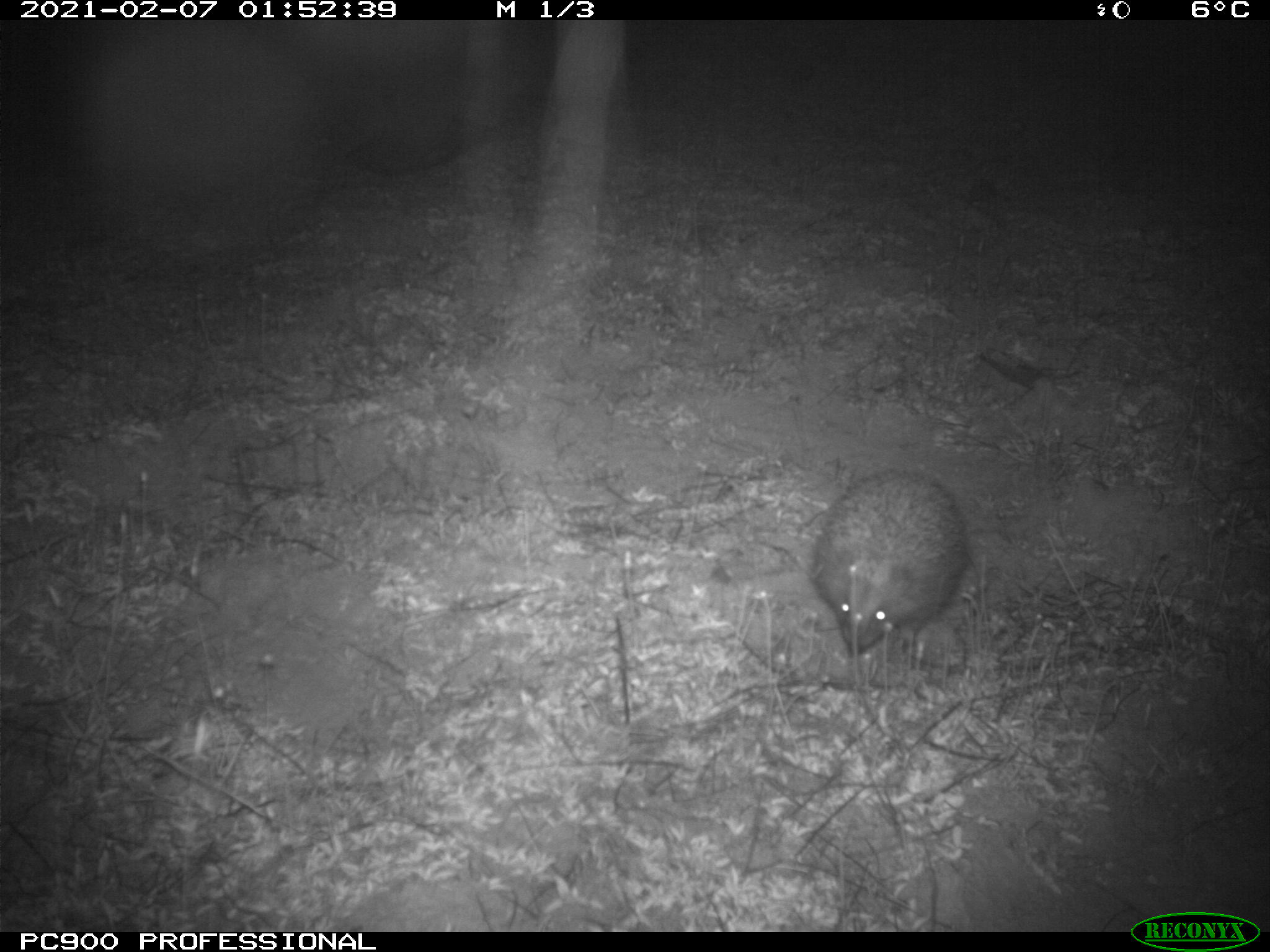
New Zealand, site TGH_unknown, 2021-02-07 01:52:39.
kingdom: Animalia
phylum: Chordata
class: Mammalia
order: Eulipotyphla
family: Erinaceidae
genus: Erinaceus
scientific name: Erinaceus europaeus europaeus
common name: european hedgehog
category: hedgehog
Hedgehog (european hedgehog) (Erinaceus europaeus europaeus).